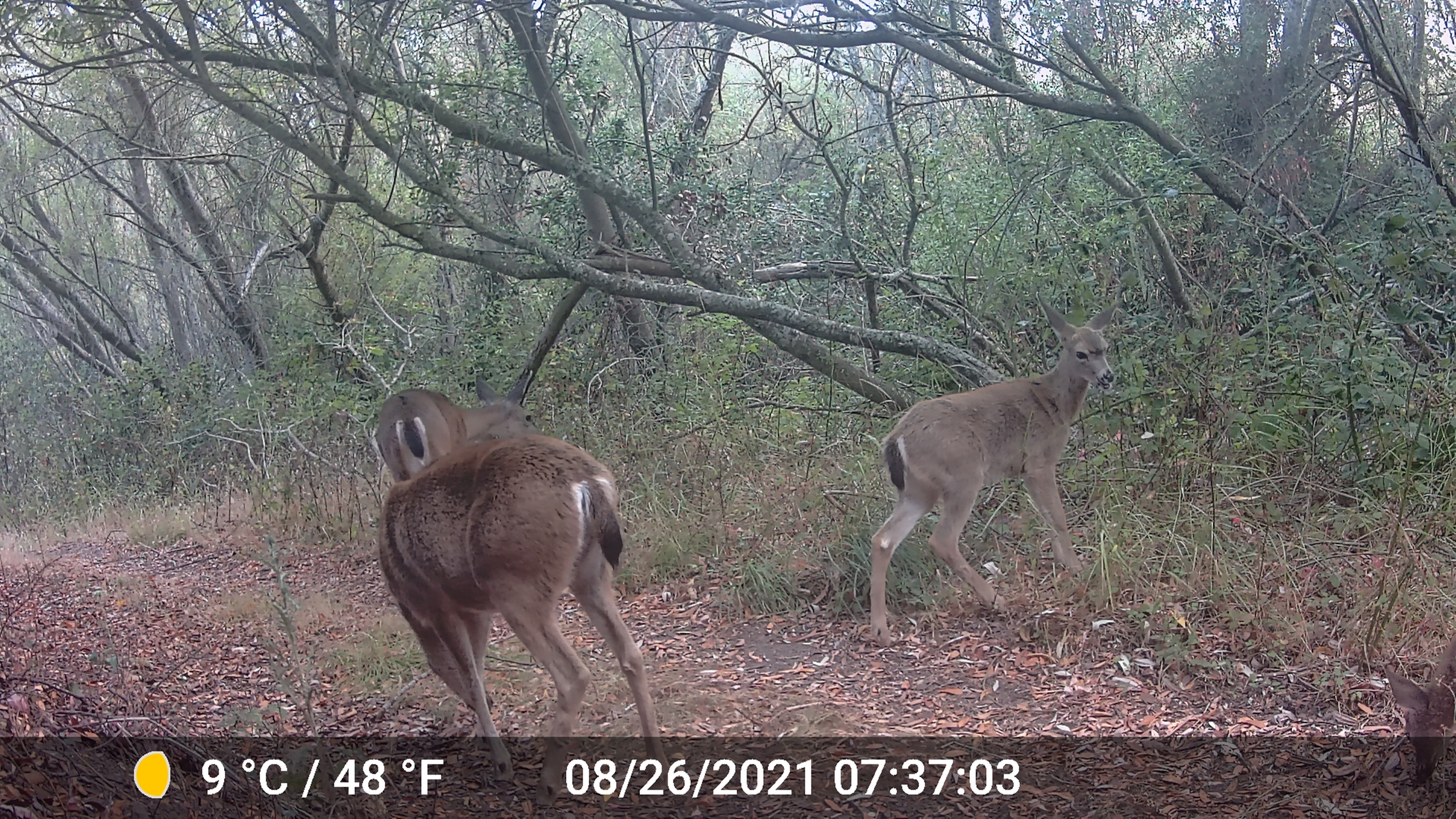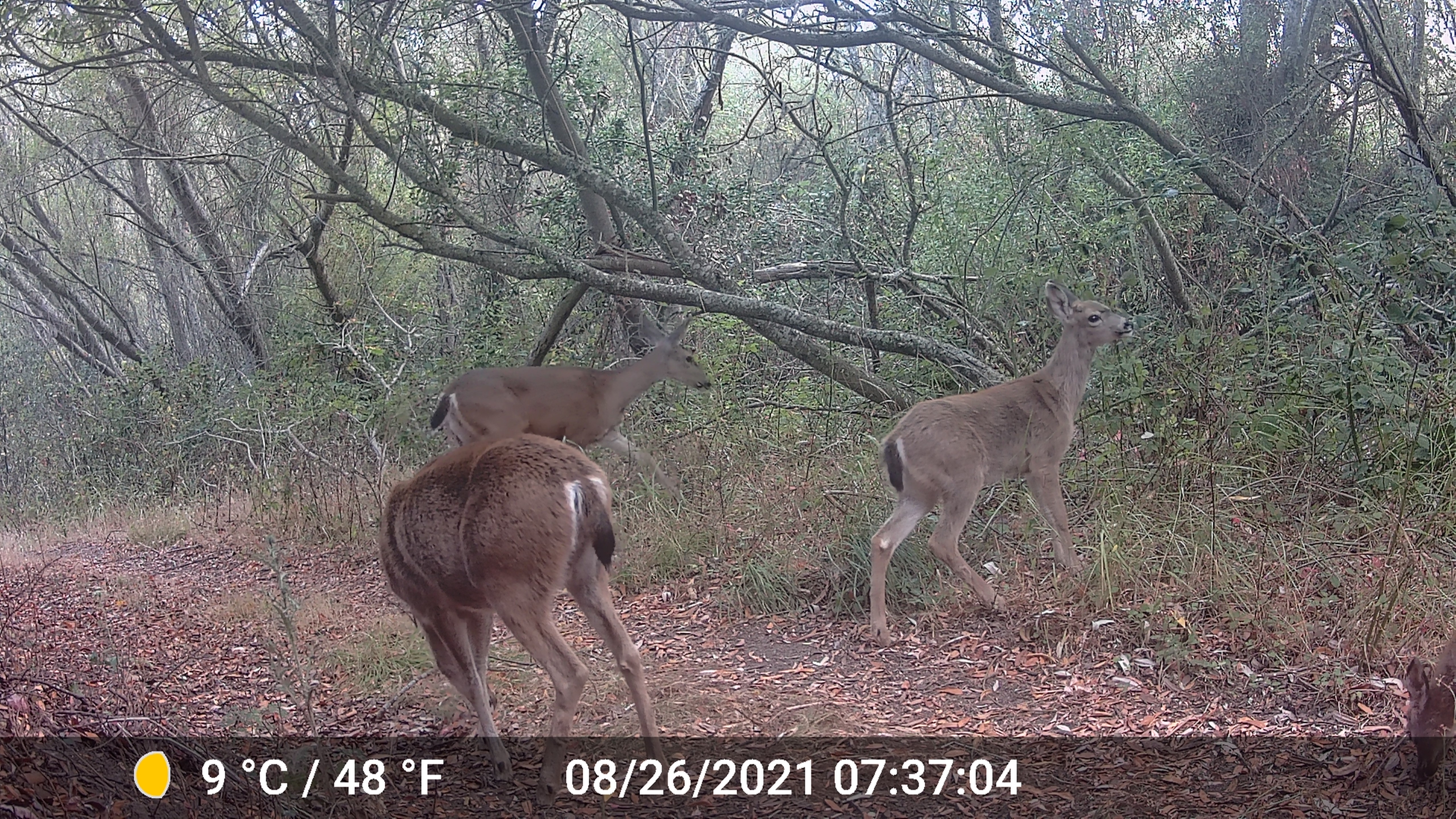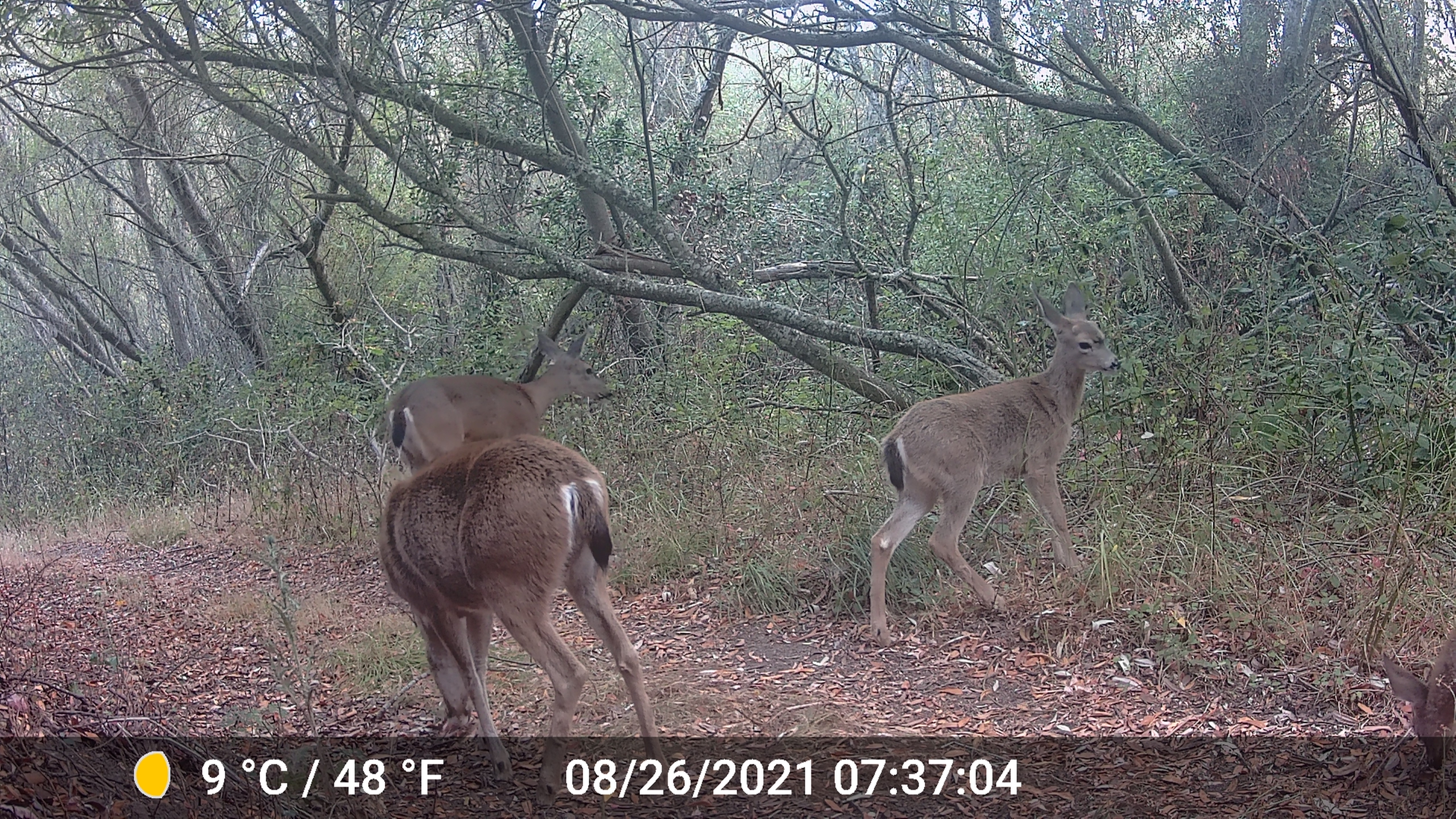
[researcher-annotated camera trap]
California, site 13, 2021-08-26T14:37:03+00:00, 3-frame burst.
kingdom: Animalia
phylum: Chordata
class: Mammalia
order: Artiodactyla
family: Cervidae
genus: Odocoileus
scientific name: Odocoileus hemionus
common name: mule deer